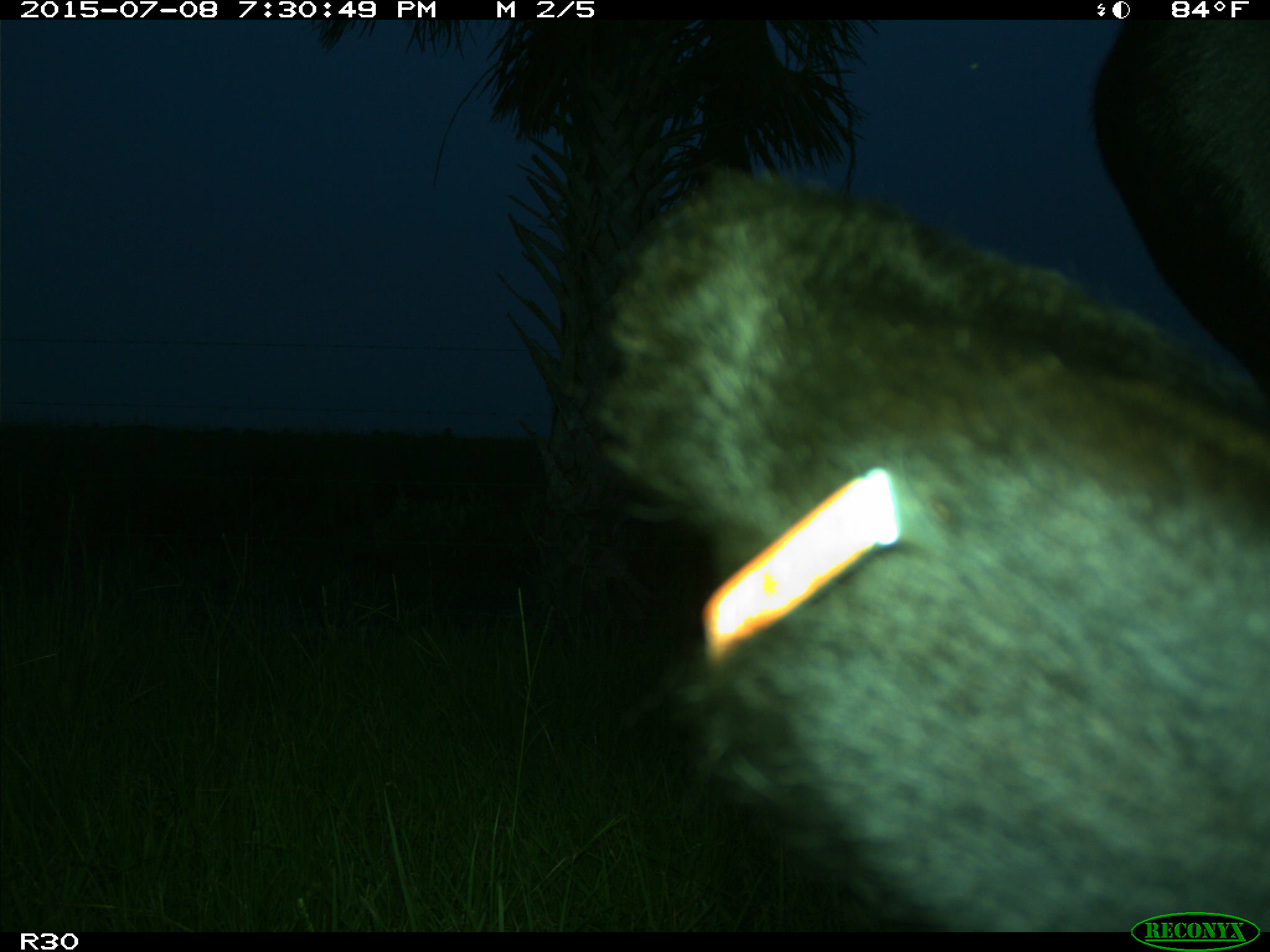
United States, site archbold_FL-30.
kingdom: Animalia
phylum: Chordata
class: Mammalia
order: Artiodactyla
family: Bovidae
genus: Bos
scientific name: Bos taurus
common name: domestic cow